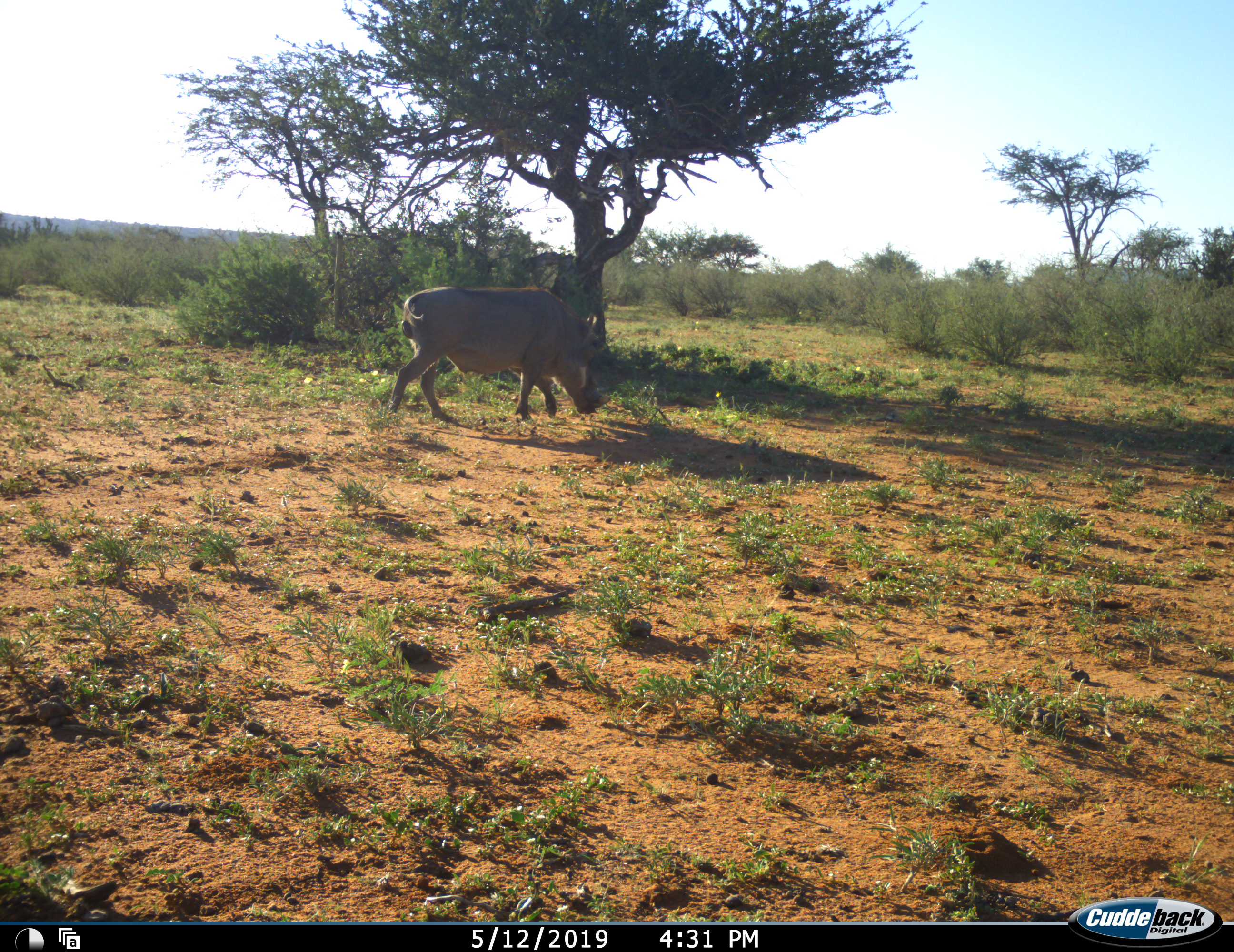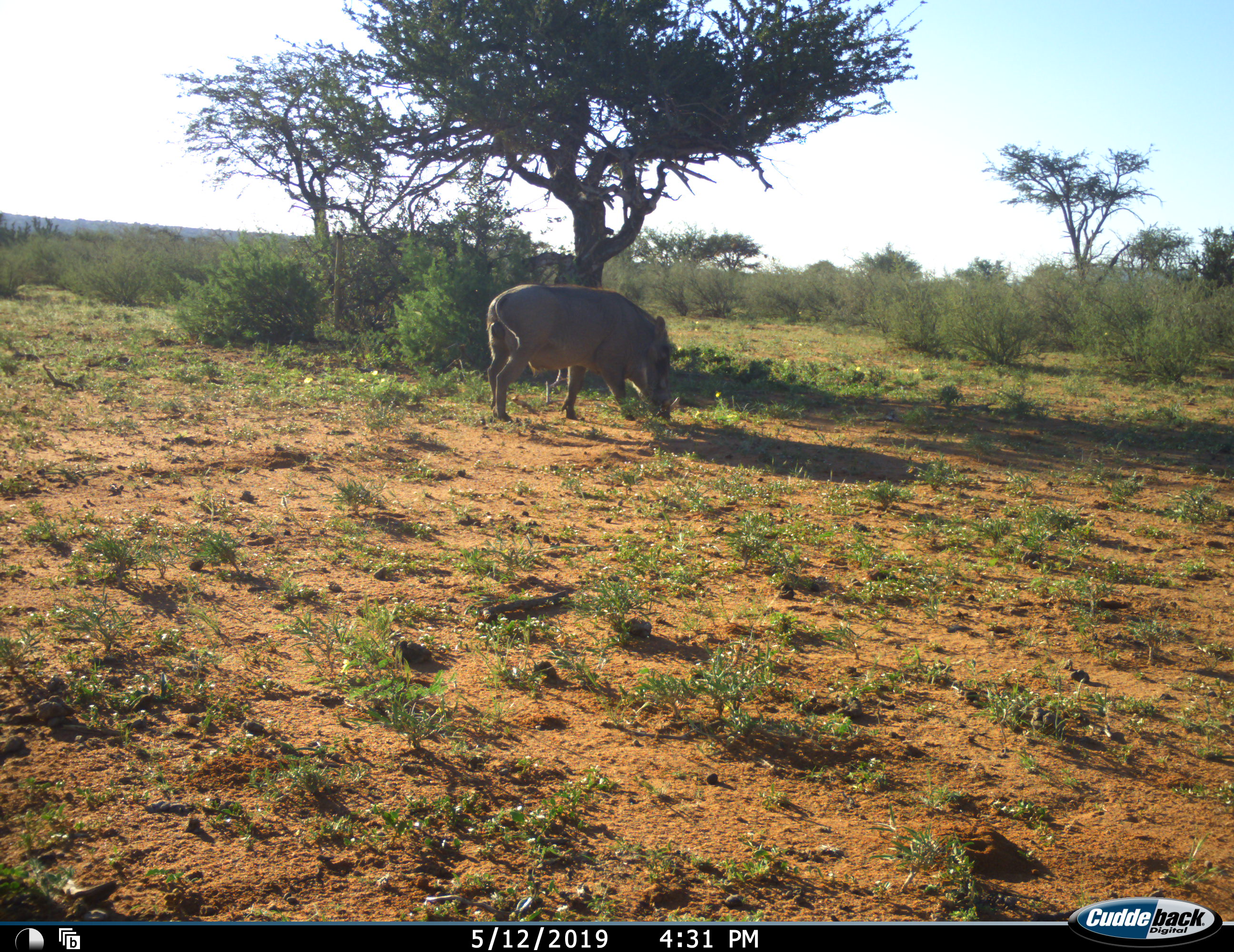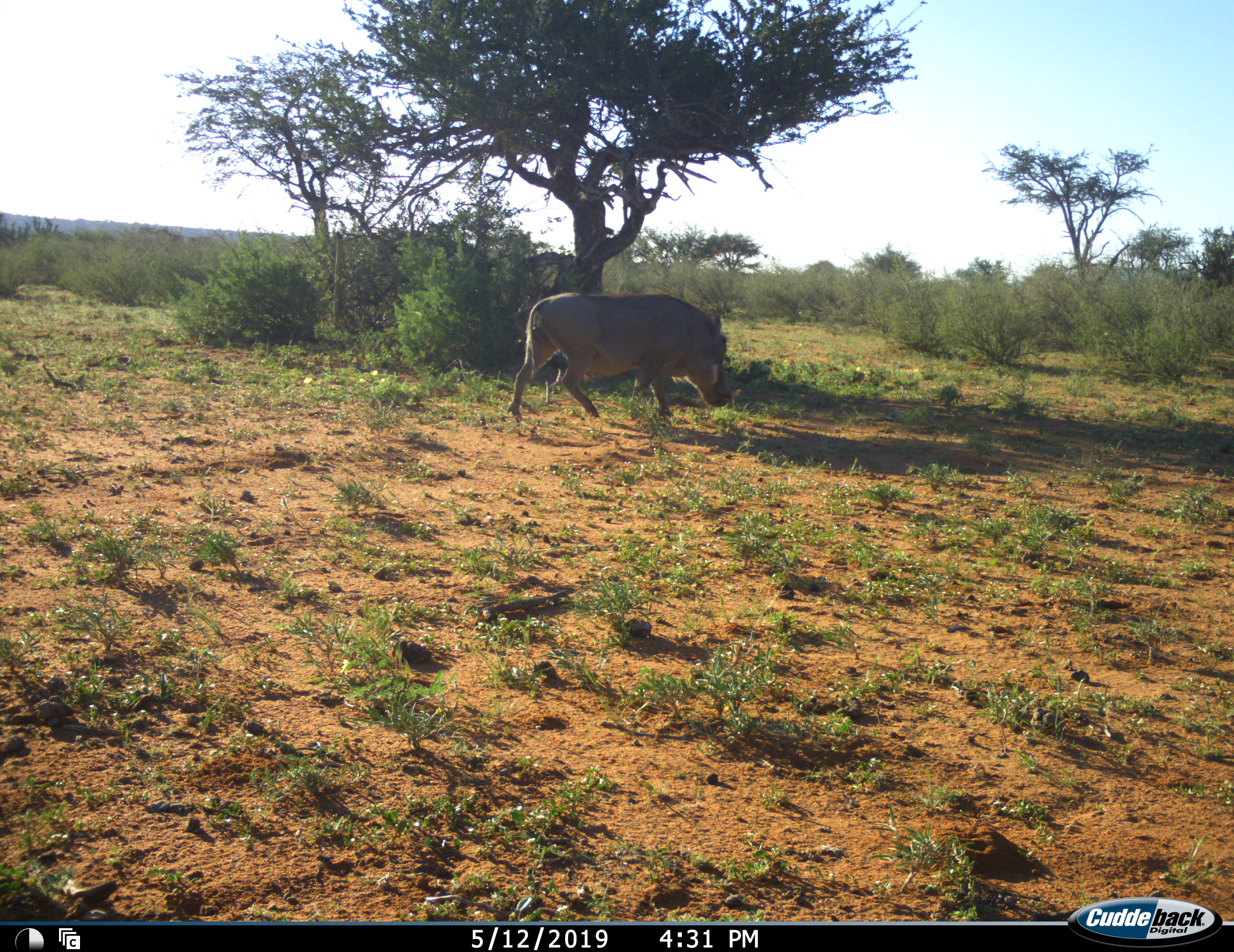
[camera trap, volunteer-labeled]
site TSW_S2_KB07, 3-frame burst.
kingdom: Animalia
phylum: Chordata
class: Mammalia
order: Artiodactyla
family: Suidae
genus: Phacochoerus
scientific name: Phacochoerus africanus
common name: warthog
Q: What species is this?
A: Warthog (Phacochoerus africanus).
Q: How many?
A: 1.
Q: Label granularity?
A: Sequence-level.